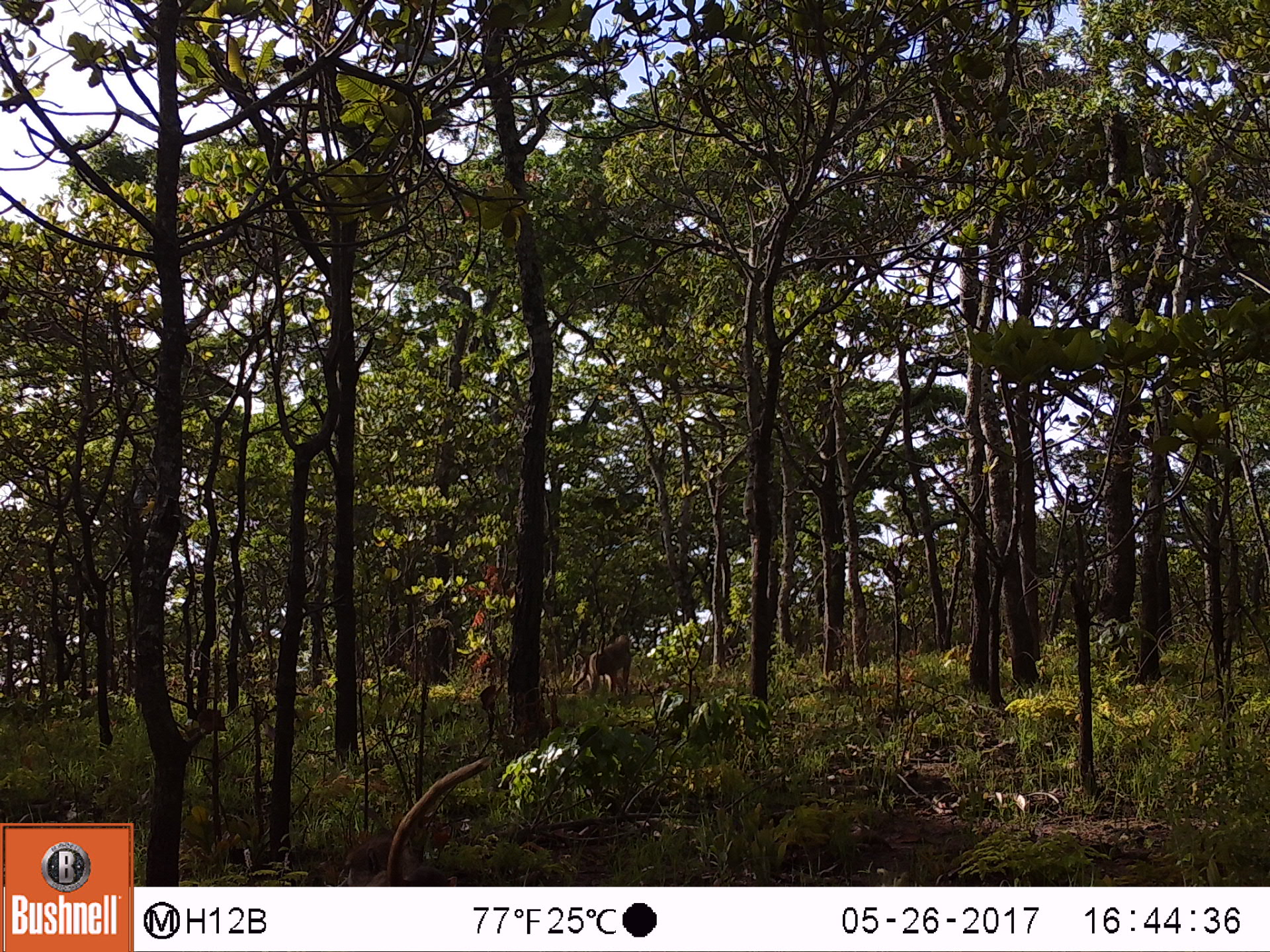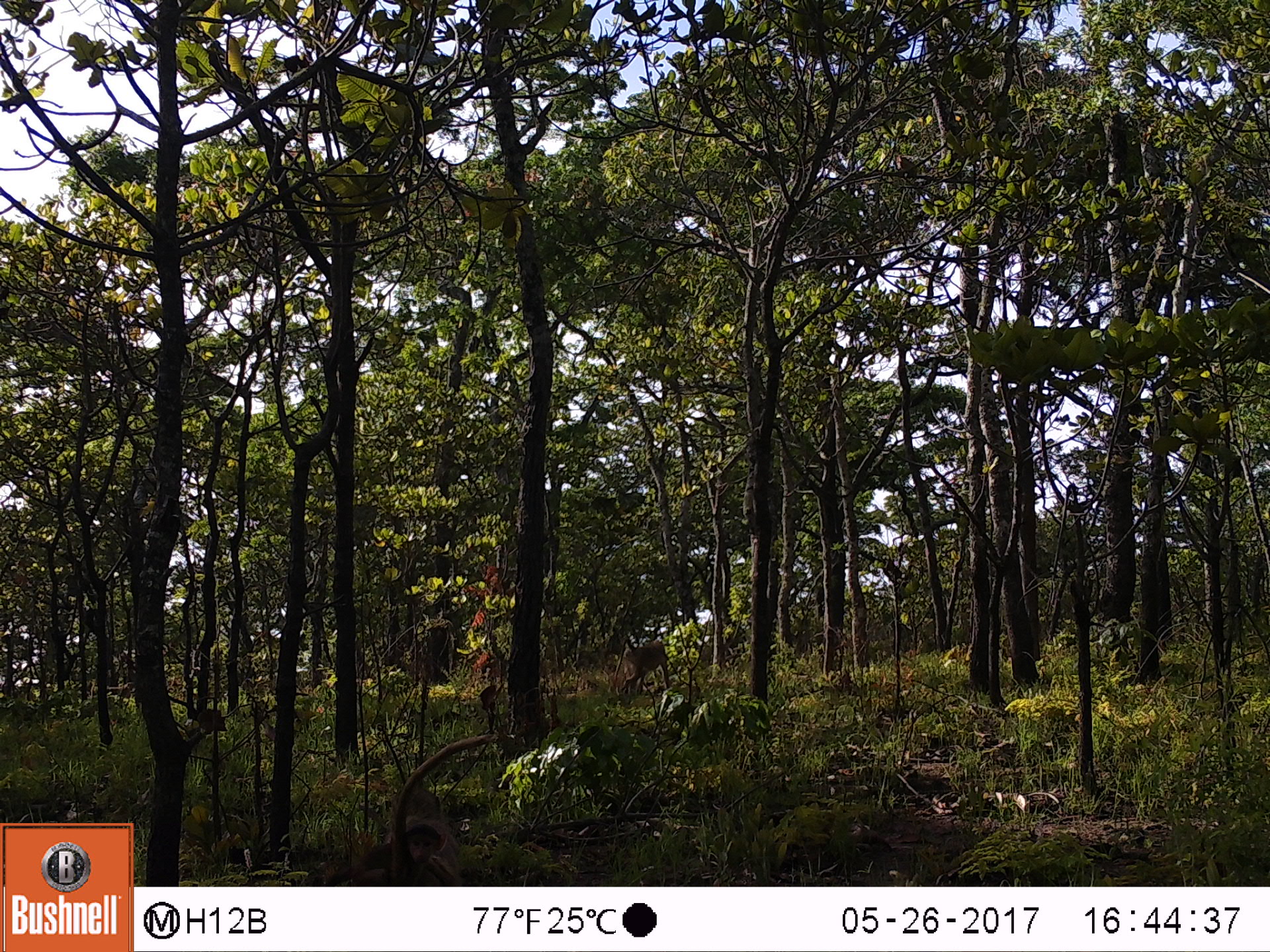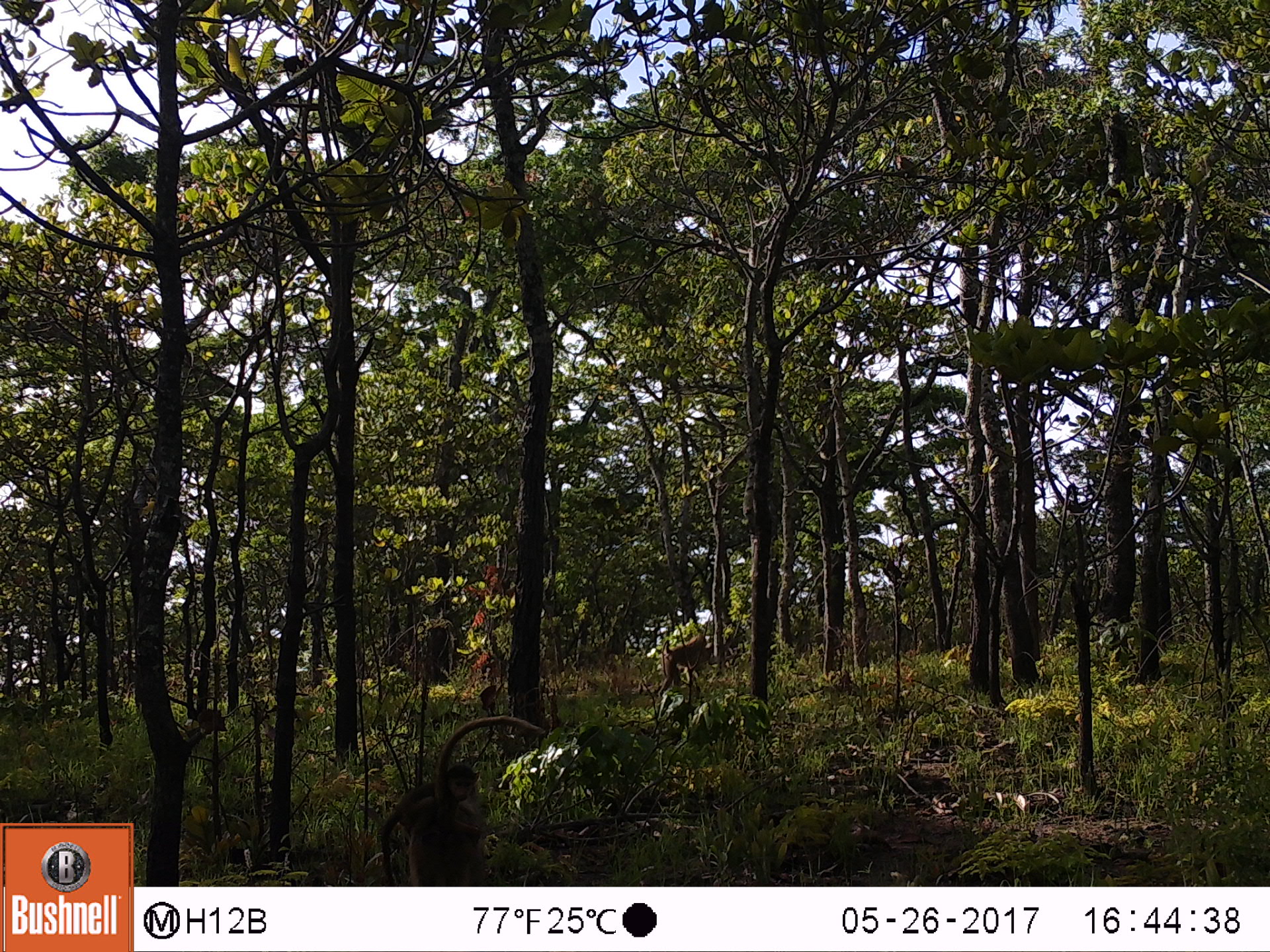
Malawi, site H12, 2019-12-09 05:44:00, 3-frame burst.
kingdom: Animalia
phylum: Chordata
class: Mammalia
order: Primates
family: Cercopithecidae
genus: Papio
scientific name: Papio cynocephalus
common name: yellow baboon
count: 2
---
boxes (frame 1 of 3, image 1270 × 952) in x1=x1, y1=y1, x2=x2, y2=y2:
yellow baboon: x1=332, y1=760, x2=489, y2=882; x1=566, y1=631, x2=642, y2=705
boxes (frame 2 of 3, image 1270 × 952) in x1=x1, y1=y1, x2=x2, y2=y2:
yellow baboon: x1=346, y1=739, x2=494, y2=883; x1=602, y1=631, x2=674, y2=705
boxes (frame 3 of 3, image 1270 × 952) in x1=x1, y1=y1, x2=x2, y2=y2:
yellow baboon: x1=371, y1=713, x2=534, y2=878; x1=649, y1=629, x2=715, y2=693